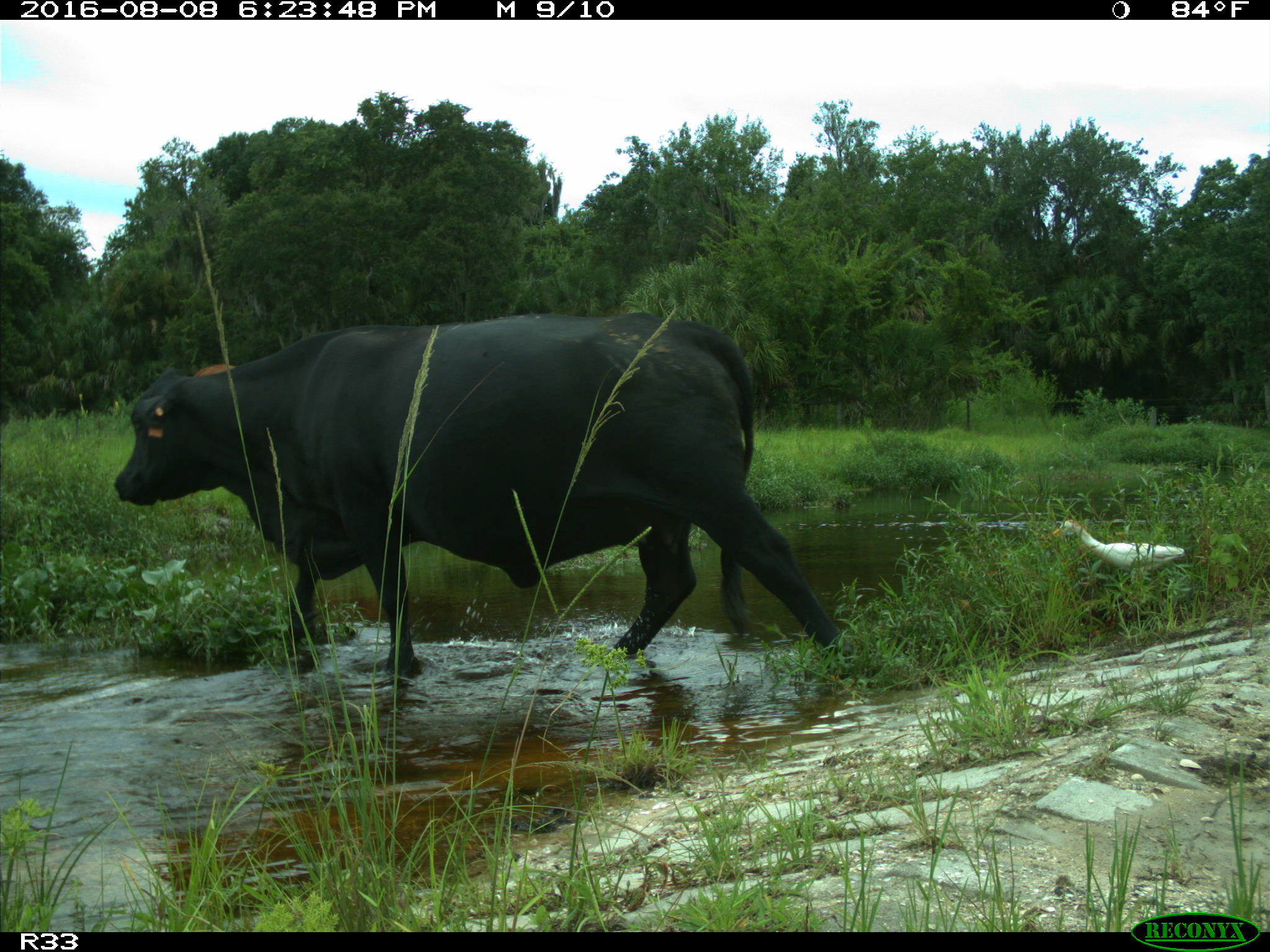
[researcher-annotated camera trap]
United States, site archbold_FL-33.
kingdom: Animalia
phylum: Chordata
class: Mammalia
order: Artiodactyla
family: Bovidae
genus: Bos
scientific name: Bos taurus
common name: domestic cow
Bos taurus (domestic cow).